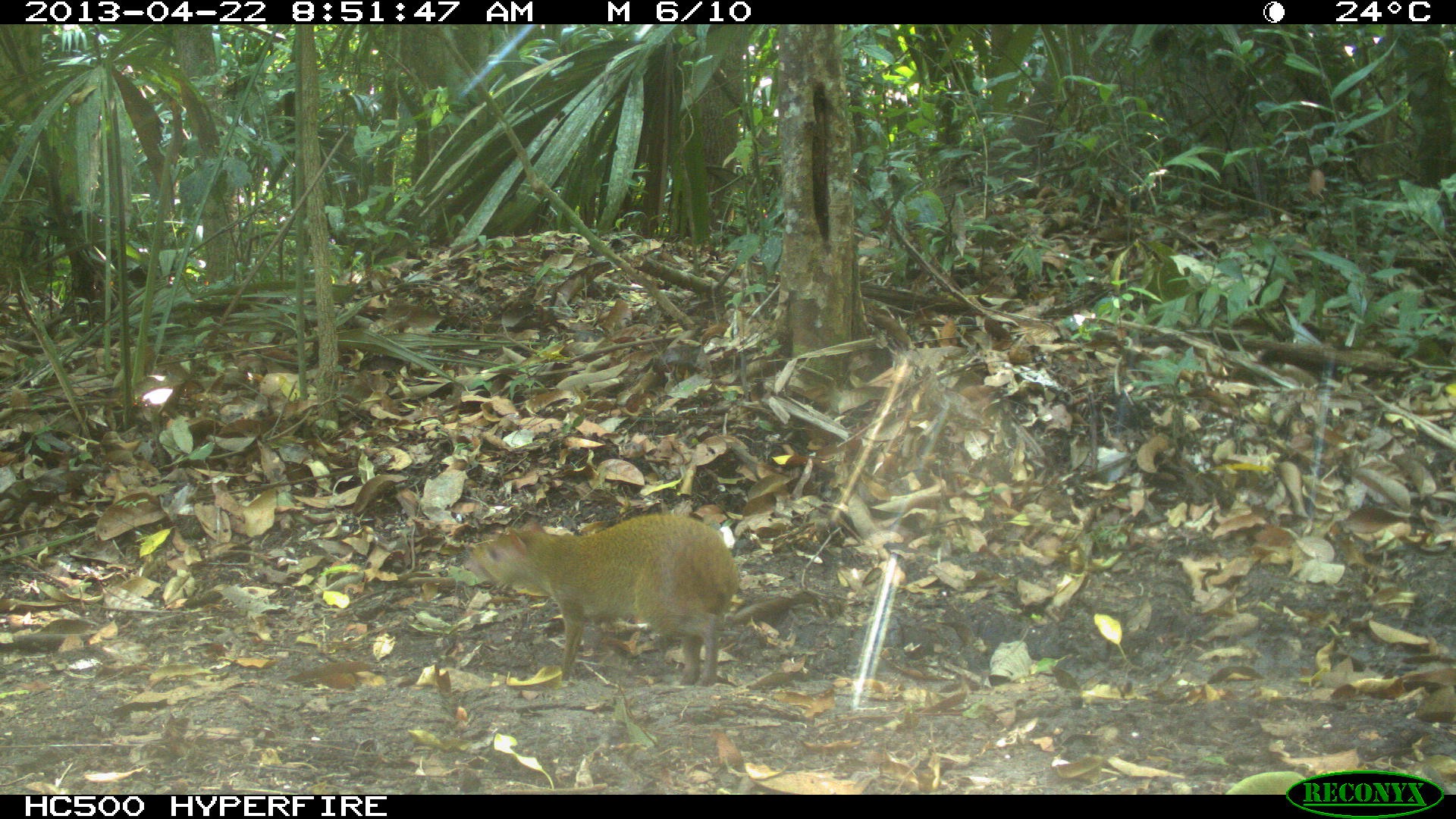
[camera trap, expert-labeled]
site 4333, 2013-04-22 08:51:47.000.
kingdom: Animalia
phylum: Chordata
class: Mammalia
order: Rodentia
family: Dasyproctidae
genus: Dasyprocta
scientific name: Dasyprocta punctata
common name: central american agouti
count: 1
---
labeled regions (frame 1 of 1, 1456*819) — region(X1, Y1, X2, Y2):
dasyprocta punctata: region(464, 511, 742, 687)